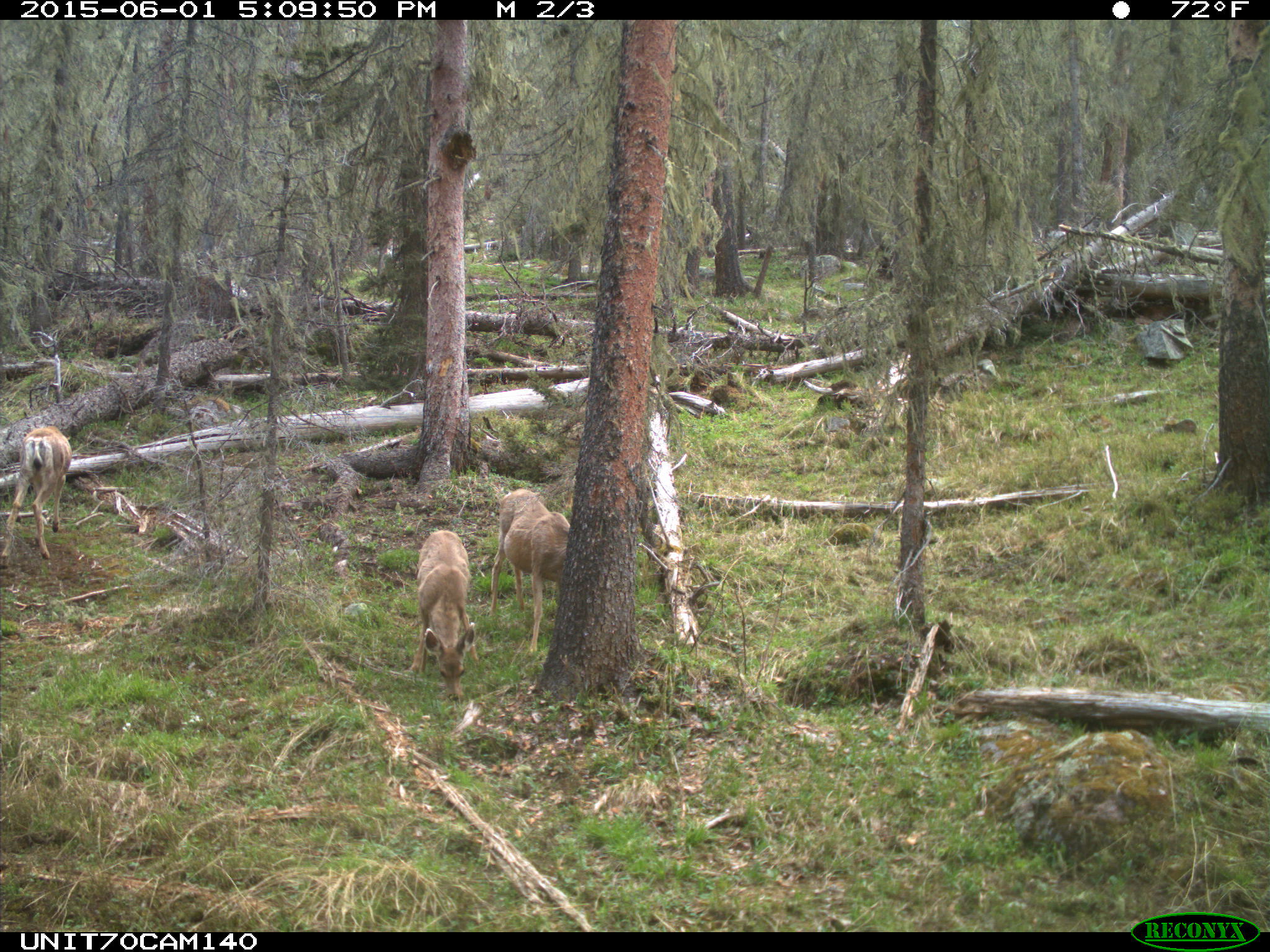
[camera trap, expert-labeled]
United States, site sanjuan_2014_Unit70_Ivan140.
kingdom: Animalia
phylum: Chordata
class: Mammalia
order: Artiodactyla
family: Cervidae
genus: Odocoileus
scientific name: Odocoileus hemionus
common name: mule deer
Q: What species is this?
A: Odocoileus hemionus (mule deer).